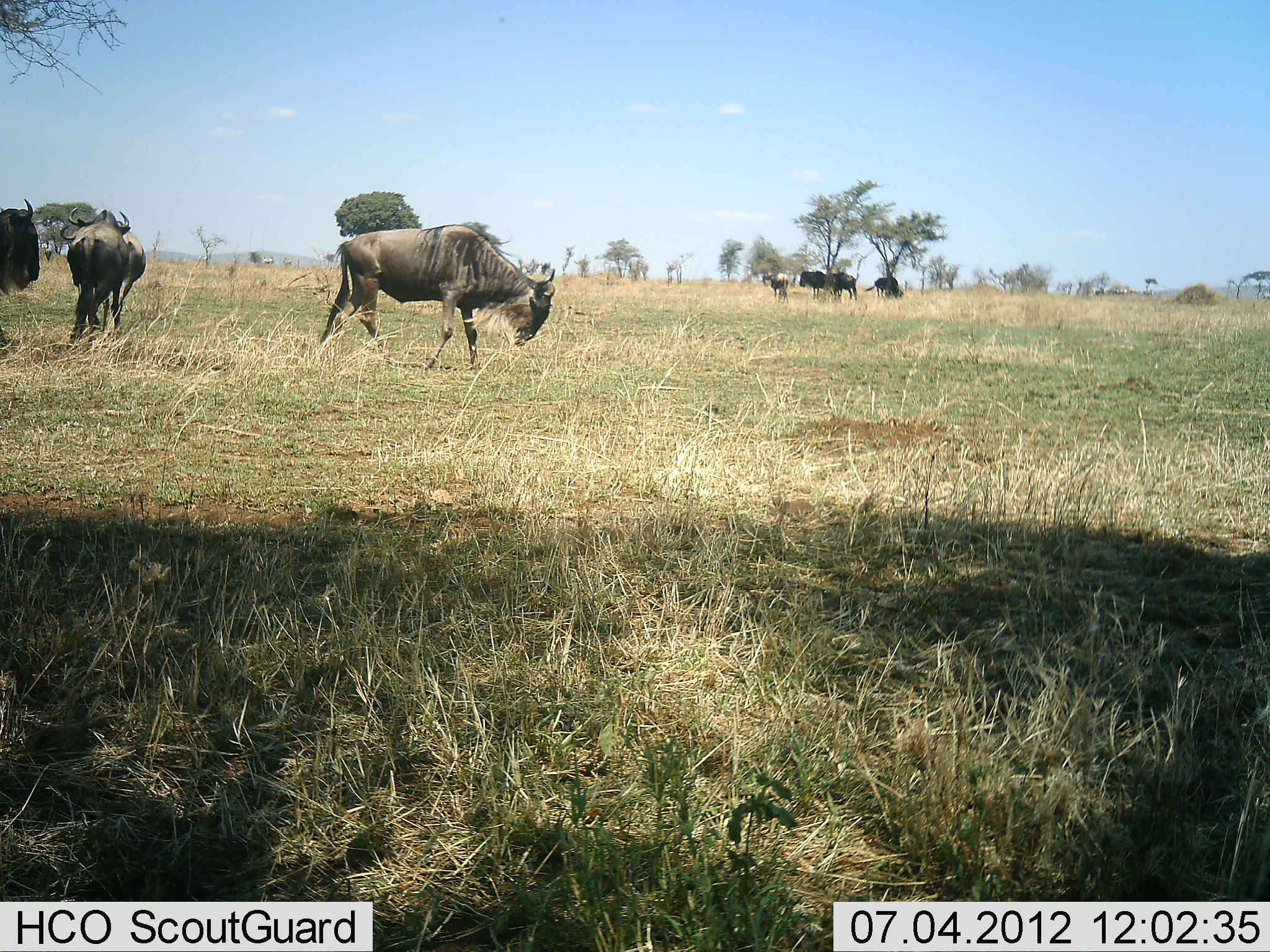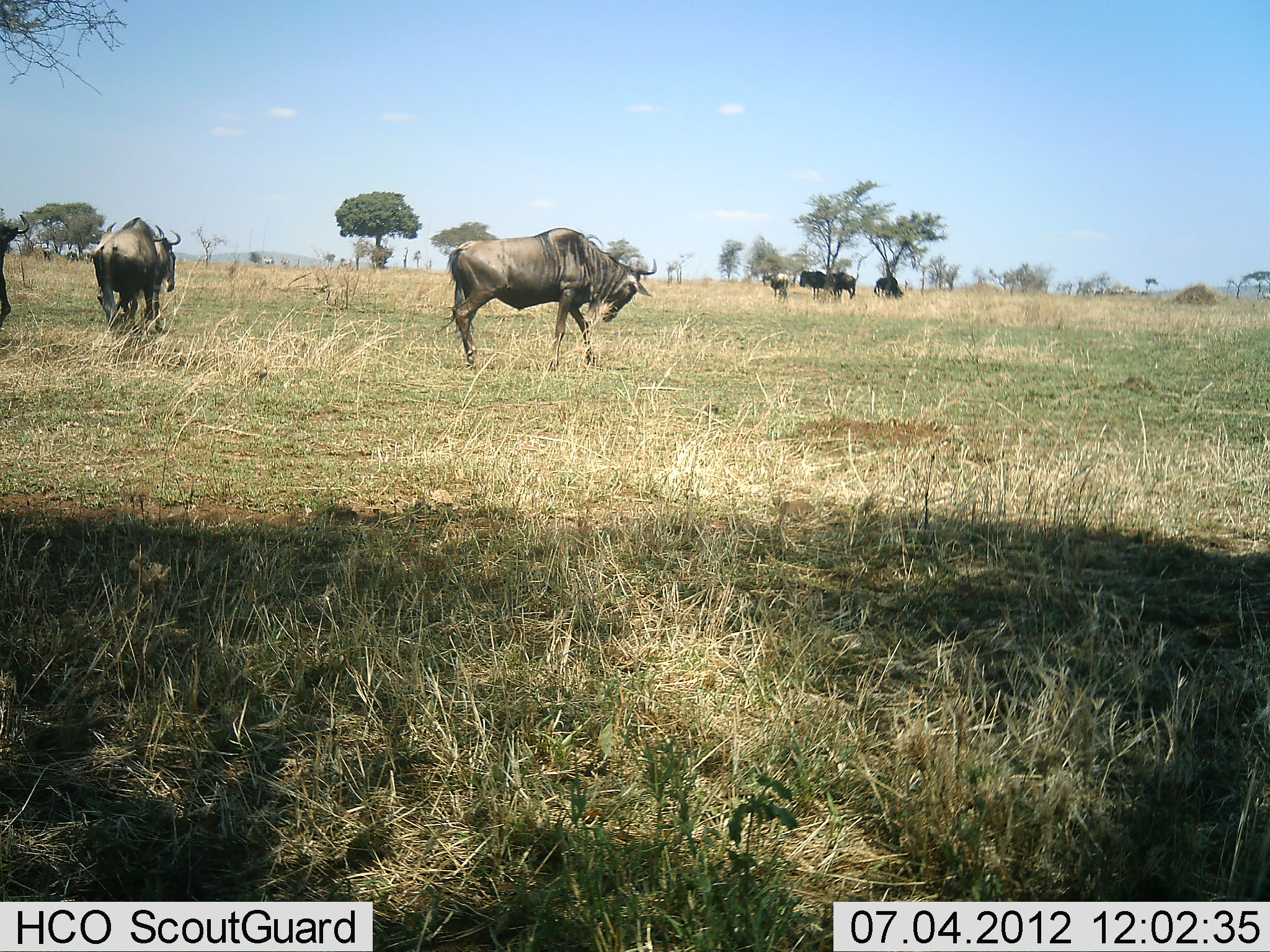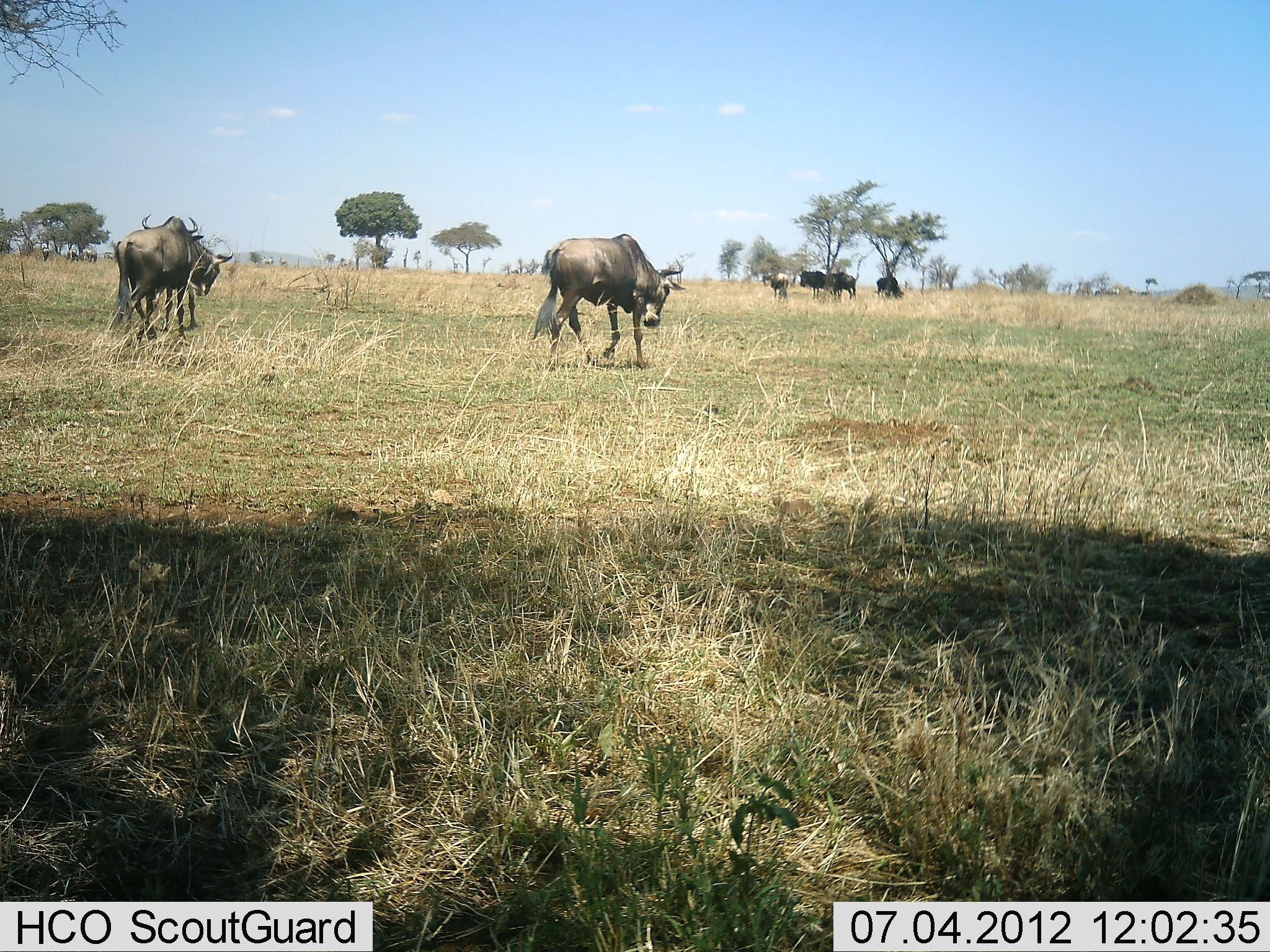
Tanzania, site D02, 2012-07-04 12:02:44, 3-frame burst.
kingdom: Animalia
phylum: Chordata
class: Mammalia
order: Artiodactyla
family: Bovidae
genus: Connochaetes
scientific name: Connochaetes taurinus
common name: blue wildebeest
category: wildebeest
Wildebeest (blue wildebeest) (Connochaetes taurinus), count 7. Behavior (volunteer vote fractions): standing 73%, resting 0%, moving 73%, interacting 0%. Young present (vote fraction): 9%. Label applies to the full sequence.